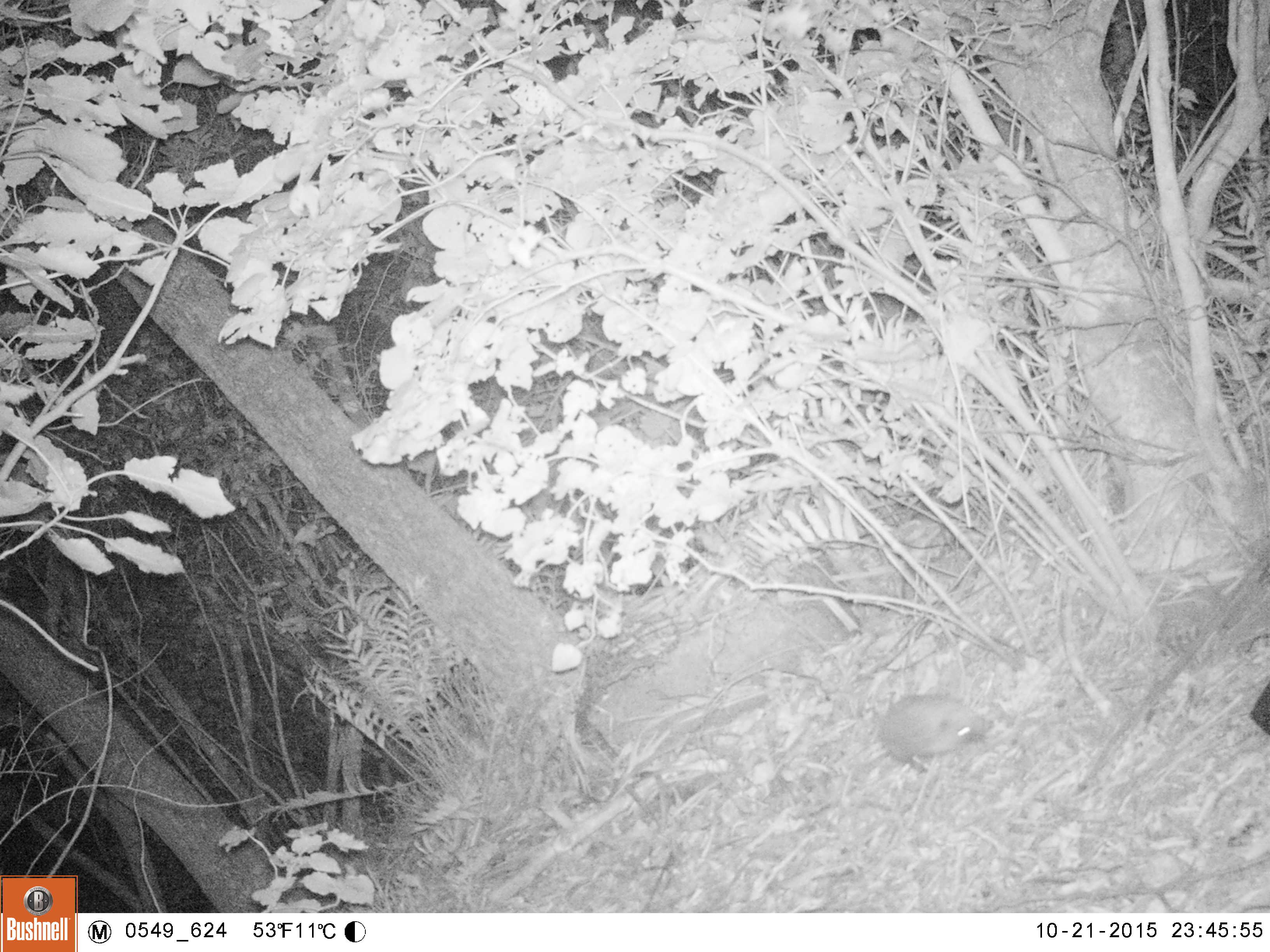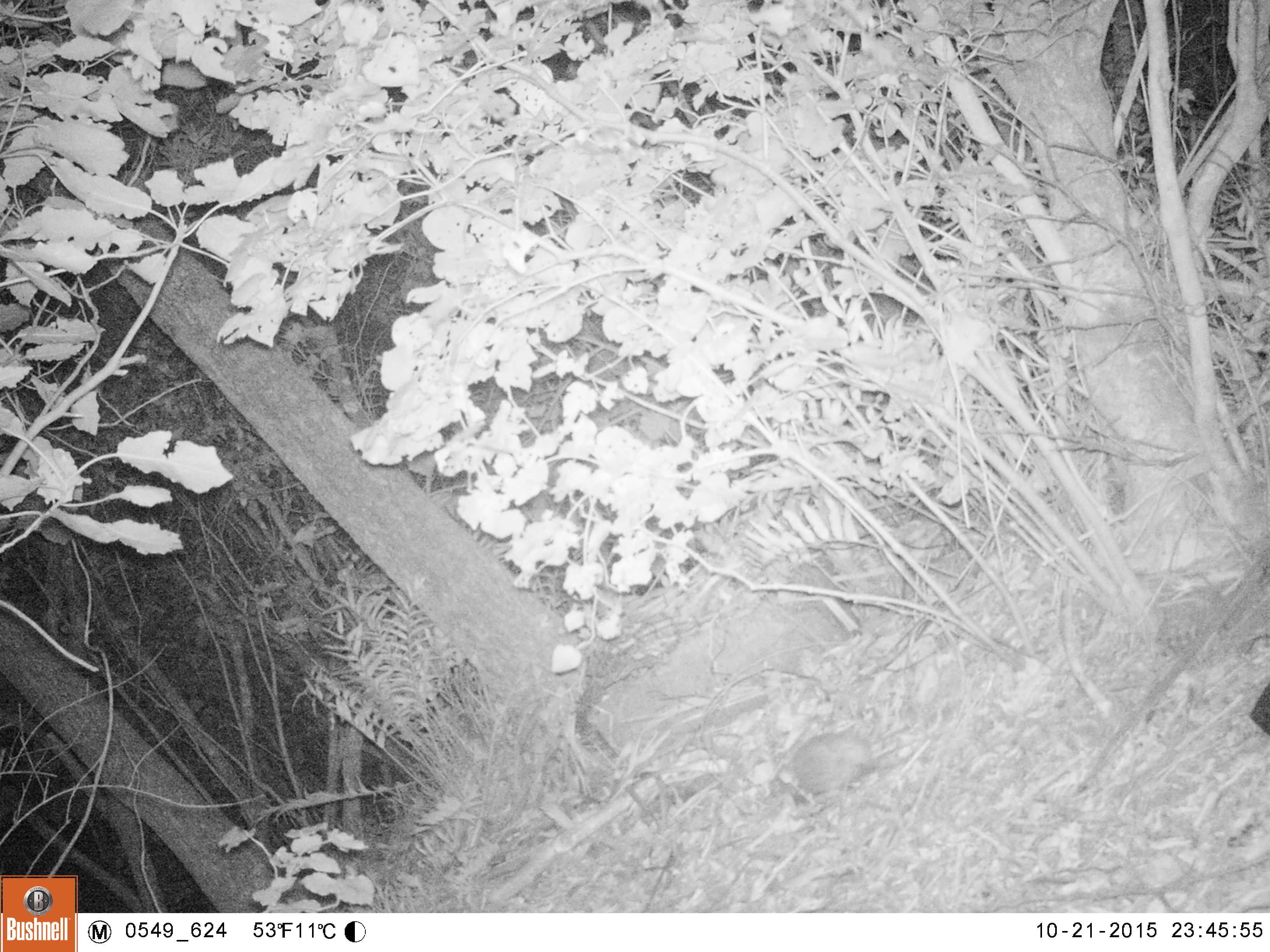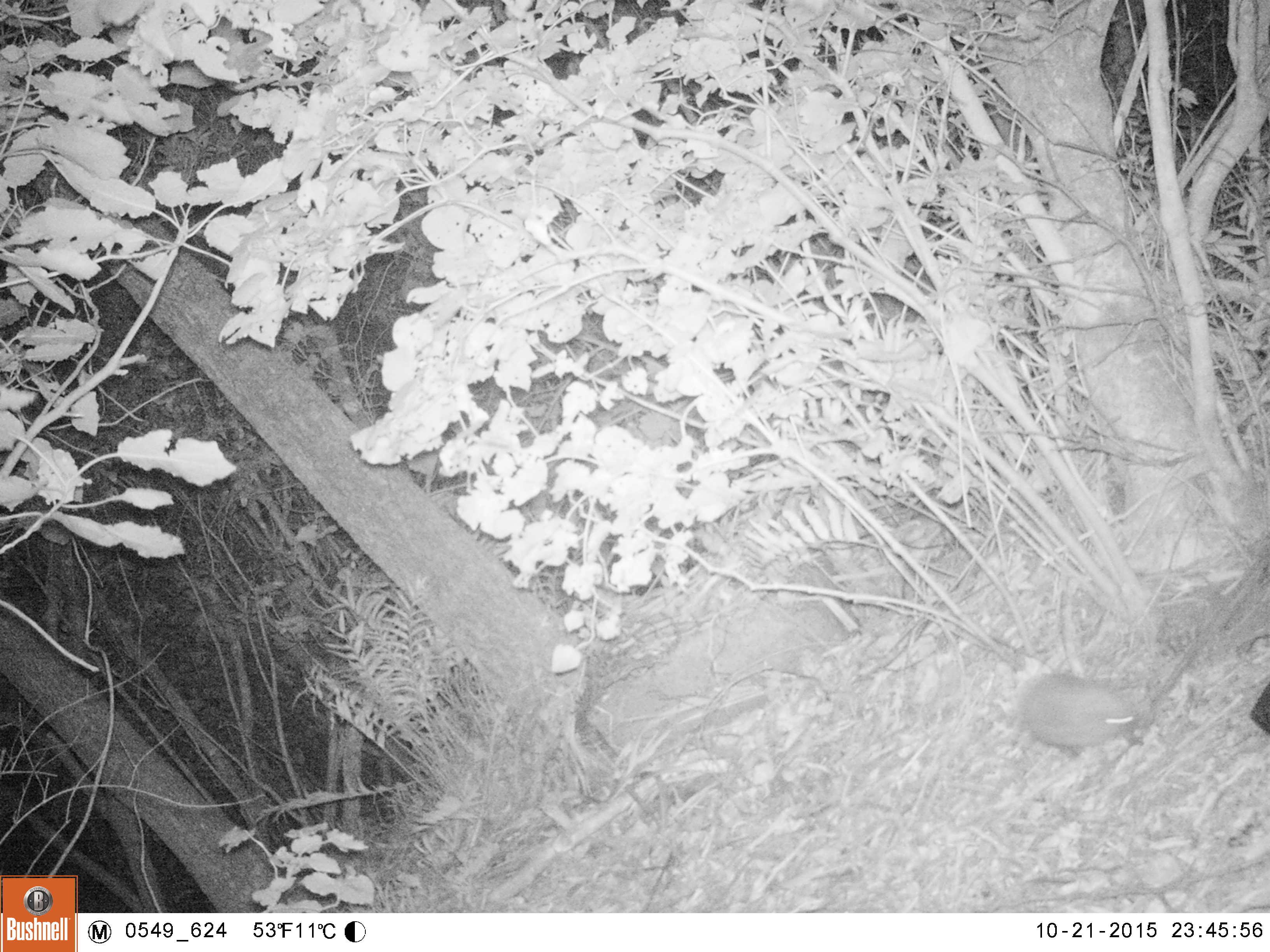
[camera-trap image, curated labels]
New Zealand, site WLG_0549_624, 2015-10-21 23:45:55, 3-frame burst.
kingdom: Animalia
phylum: Chordata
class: Mammalia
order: Eulipotyphla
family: Erinaceidae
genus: Erinaceus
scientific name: Erinaceus europaeus europaeus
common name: european hedgehog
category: hedgehog